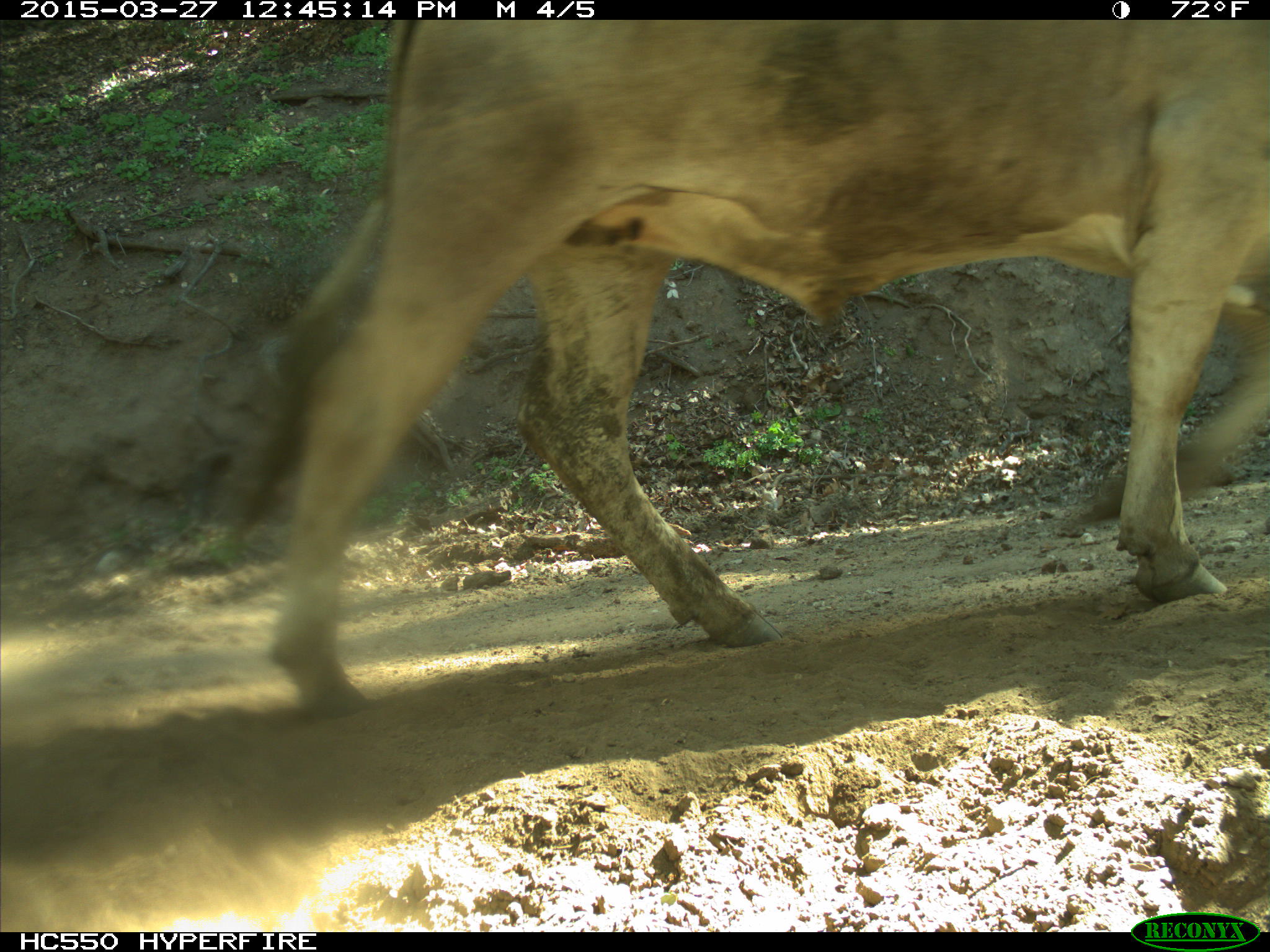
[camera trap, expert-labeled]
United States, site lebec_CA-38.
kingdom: Animalia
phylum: Chordata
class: Mammalia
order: Artiodactyla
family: Bovidae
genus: Bos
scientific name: Bos taurus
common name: domestic cow